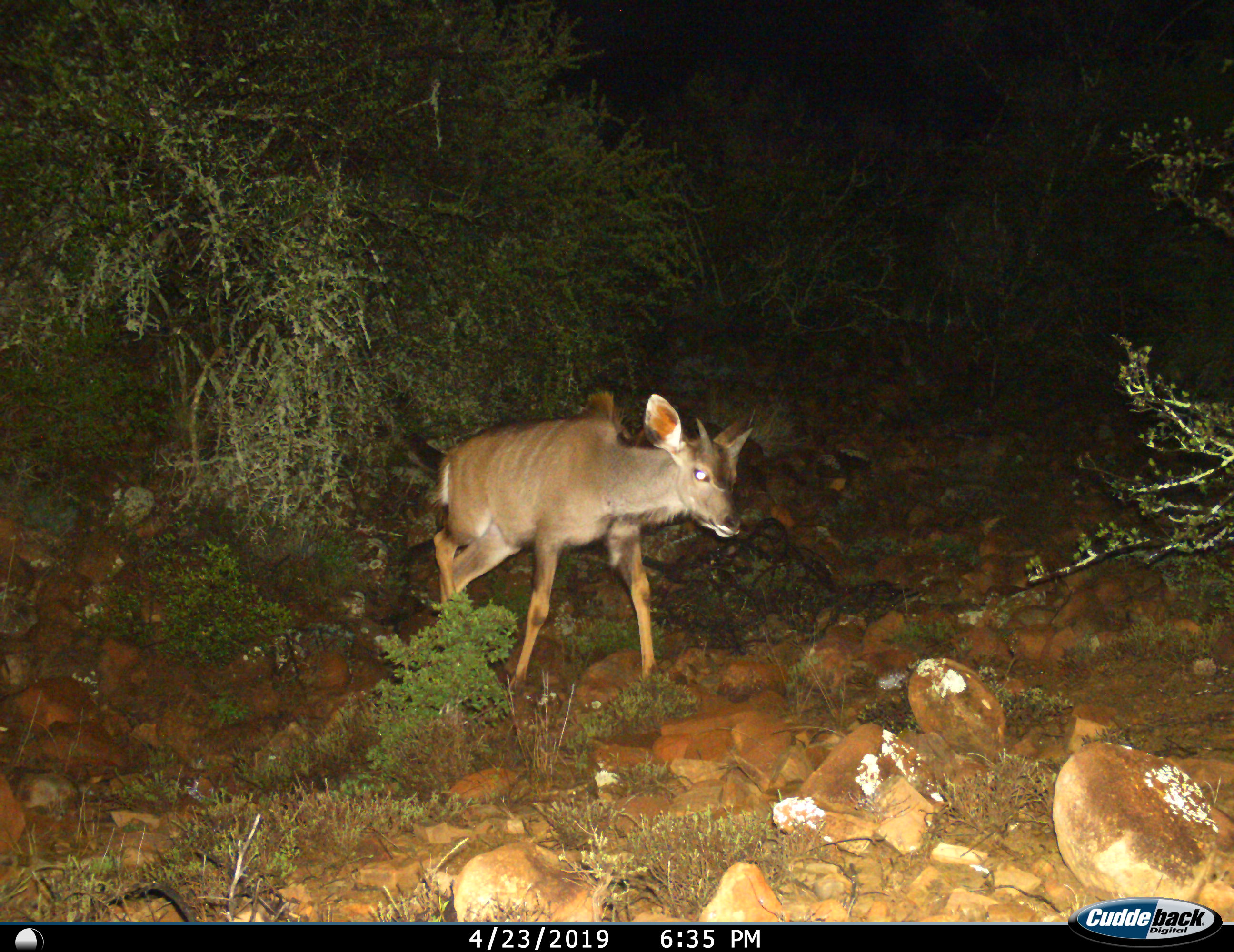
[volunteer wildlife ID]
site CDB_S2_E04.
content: unidentified animal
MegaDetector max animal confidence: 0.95